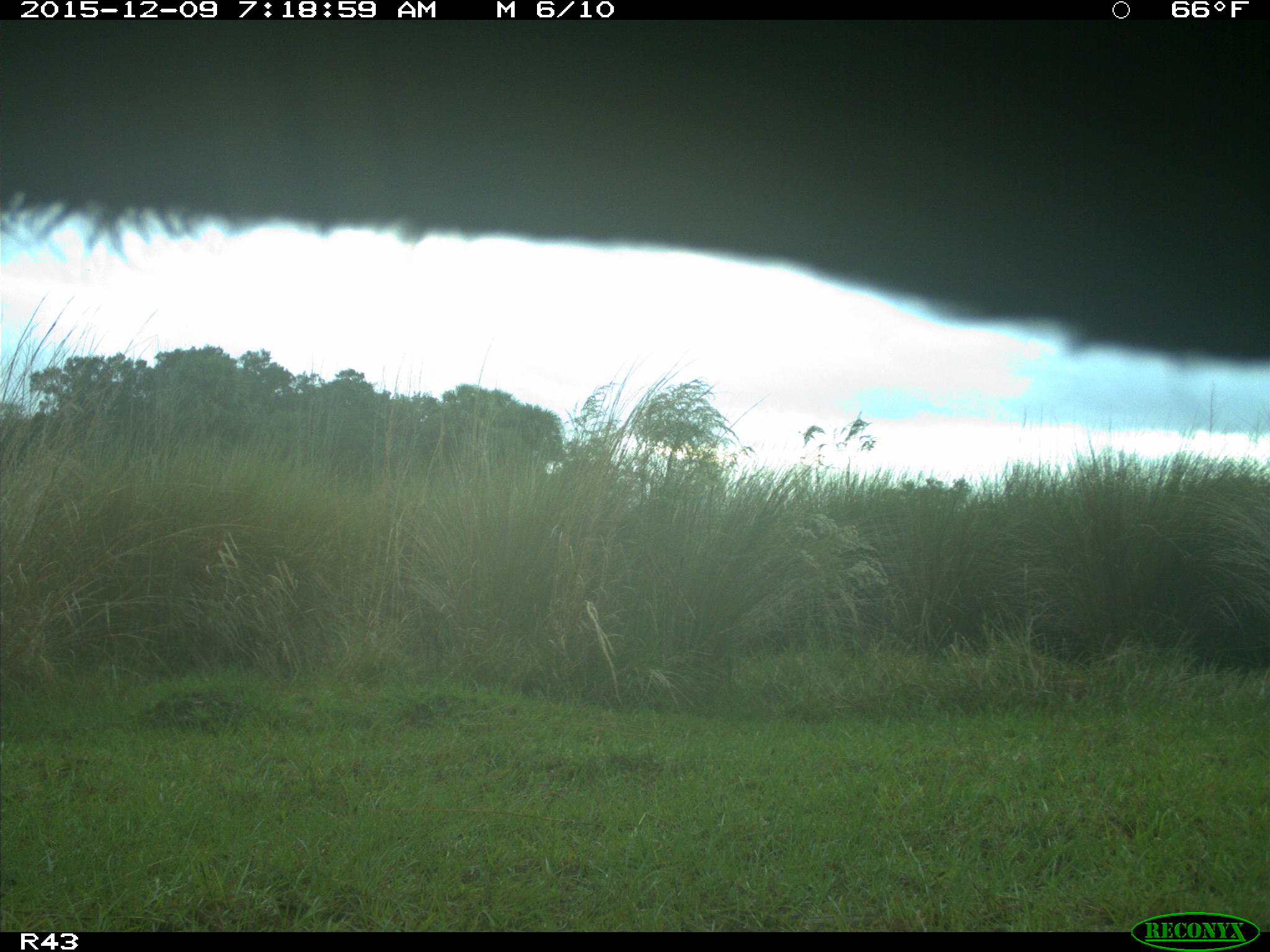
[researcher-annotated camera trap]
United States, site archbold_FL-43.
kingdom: Animalia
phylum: Chordata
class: Mammalia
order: Artiodactyla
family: Bovidae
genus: Bos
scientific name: Bos taurus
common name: domestic cow